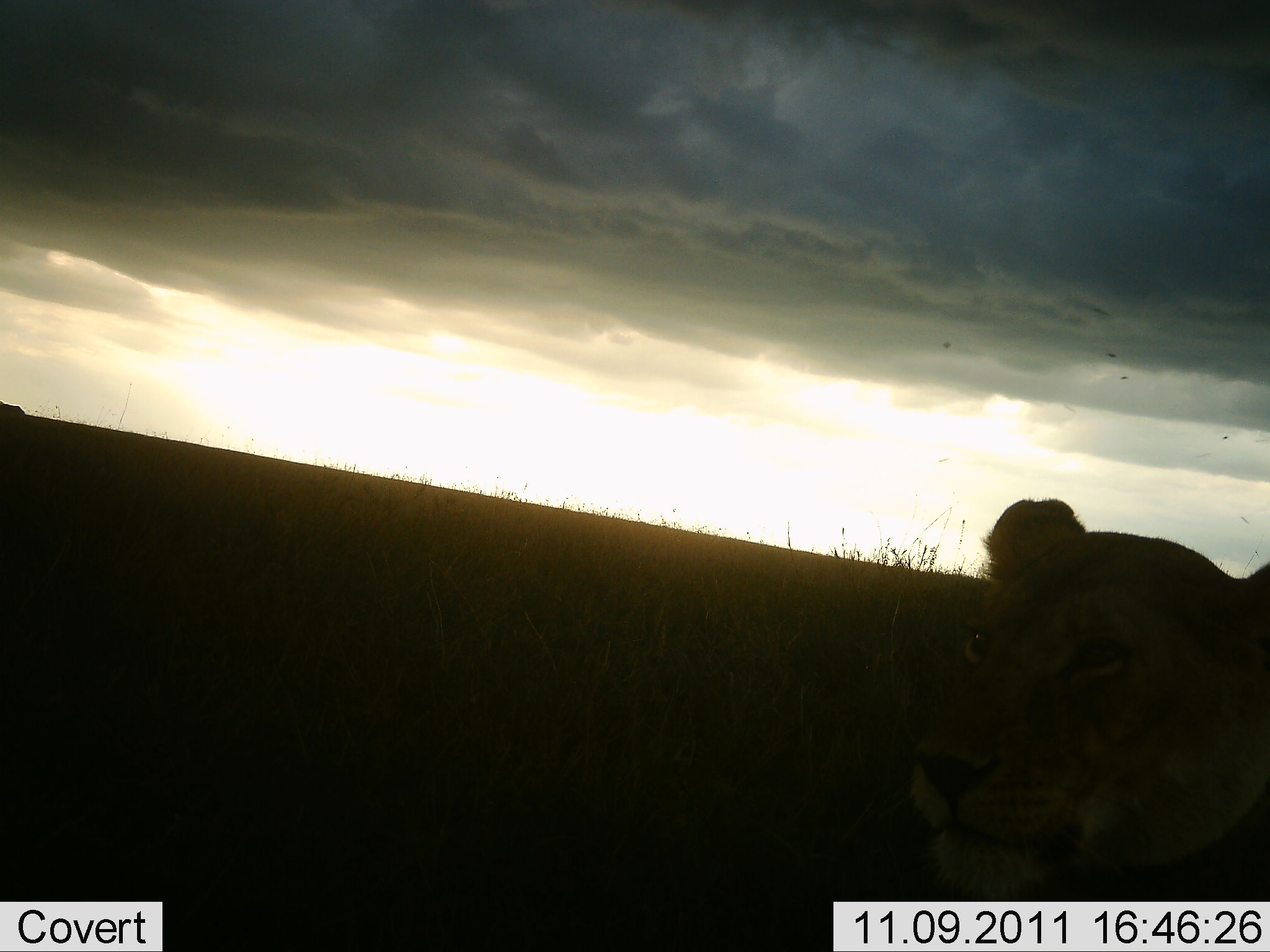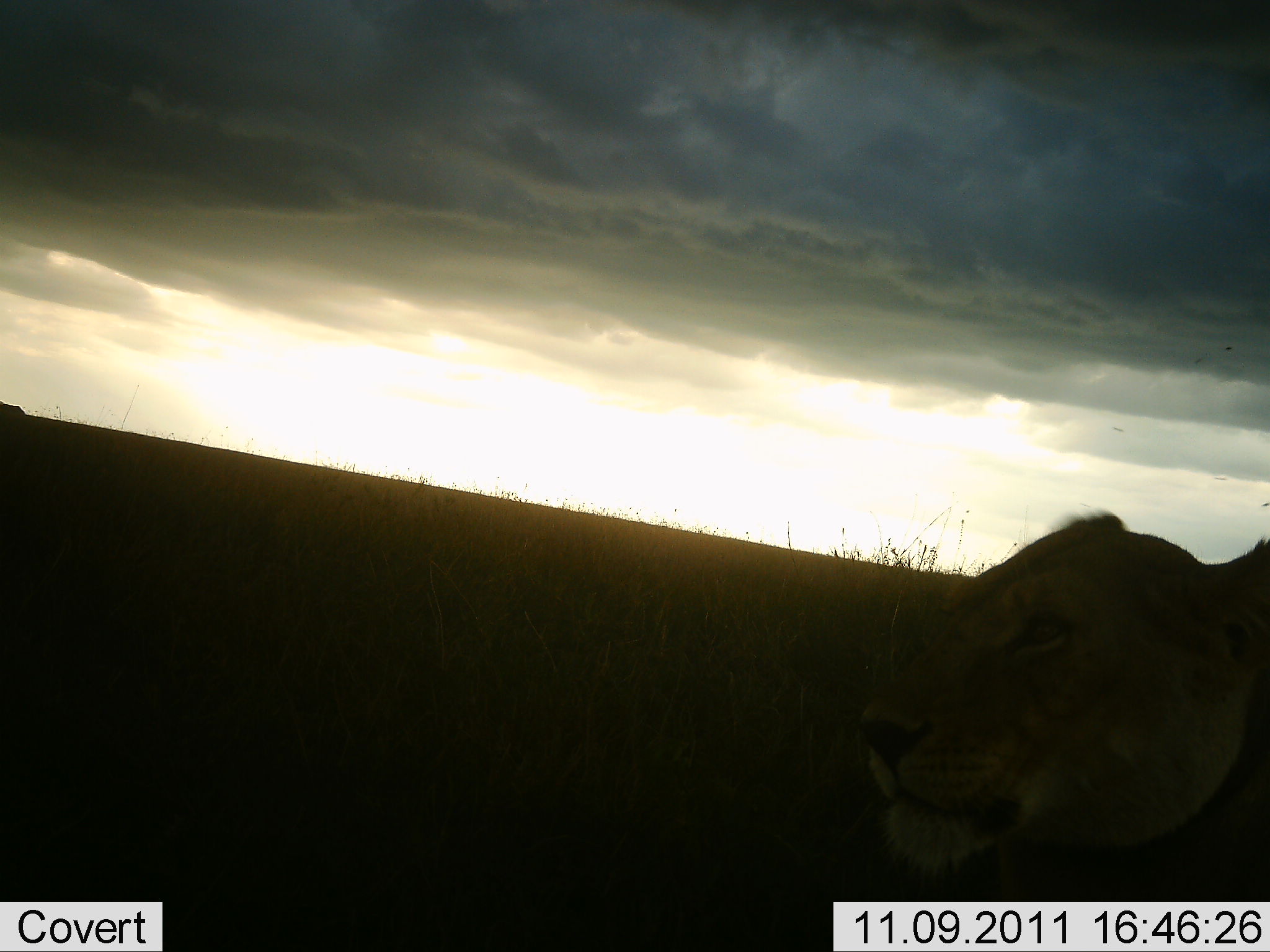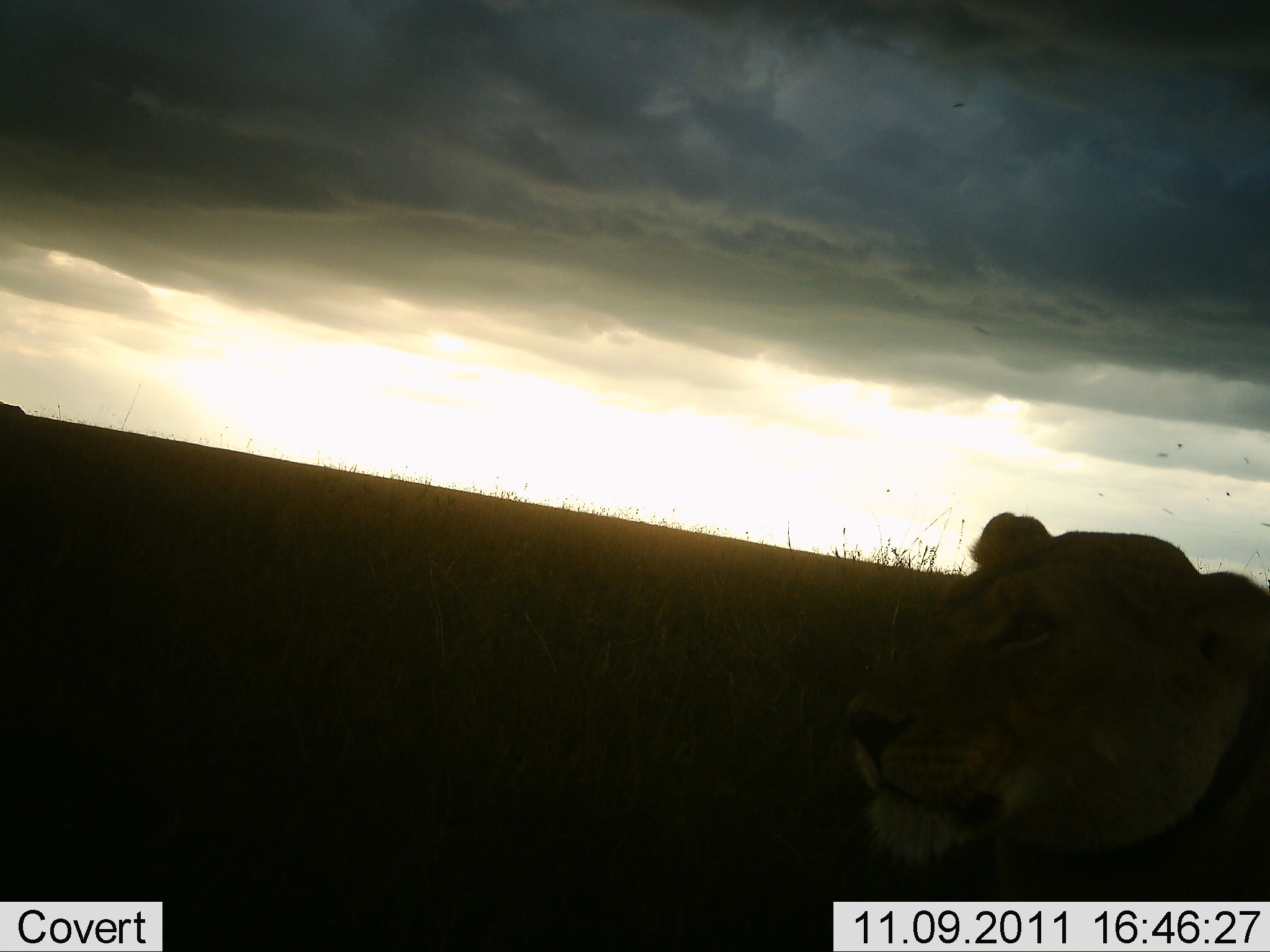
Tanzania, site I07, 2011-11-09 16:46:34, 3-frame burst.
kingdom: Animalia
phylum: Chordata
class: Mammalia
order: Carnivora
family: Felidae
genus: Panthera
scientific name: Panthera leo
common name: lion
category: lionfemale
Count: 1.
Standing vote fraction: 20%.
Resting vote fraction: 73%.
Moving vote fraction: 7%.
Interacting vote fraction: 0%.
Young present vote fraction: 0%.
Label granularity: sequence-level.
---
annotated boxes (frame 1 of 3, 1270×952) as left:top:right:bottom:
animal: 899:494:1268:903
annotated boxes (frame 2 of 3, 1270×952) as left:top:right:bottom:
animal: 856:507:1269:900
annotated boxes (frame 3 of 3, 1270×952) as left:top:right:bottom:
animal: 840:507:1269:901